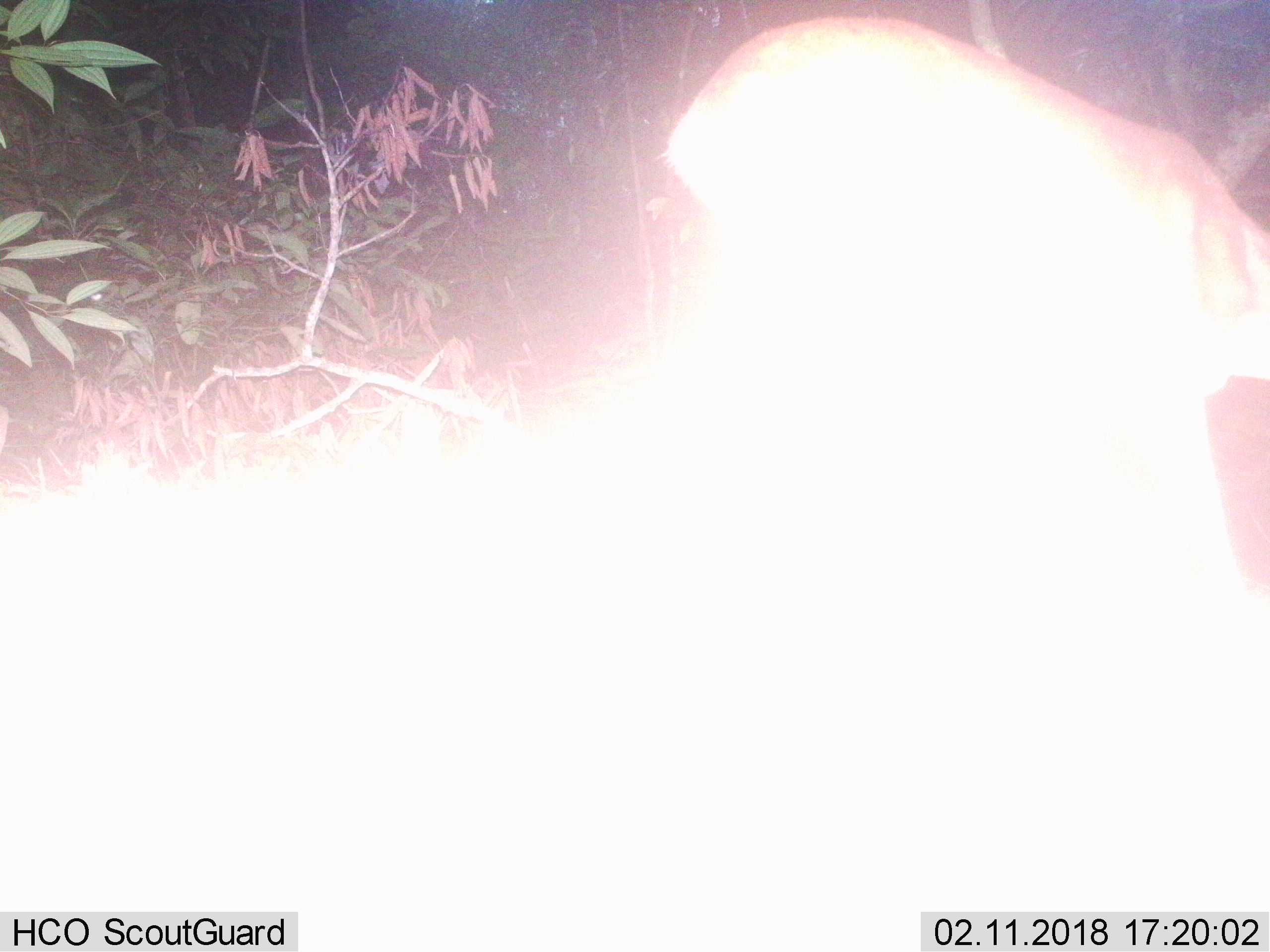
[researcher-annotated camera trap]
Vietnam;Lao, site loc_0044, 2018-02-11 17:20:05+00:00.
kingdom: Animalia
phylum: Chordata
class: Mammalia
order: Artiodactyla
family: Cervidae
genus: Muntiacus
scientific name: Muntiacus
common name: muntjacs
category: unidentified muntjac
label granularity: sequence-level